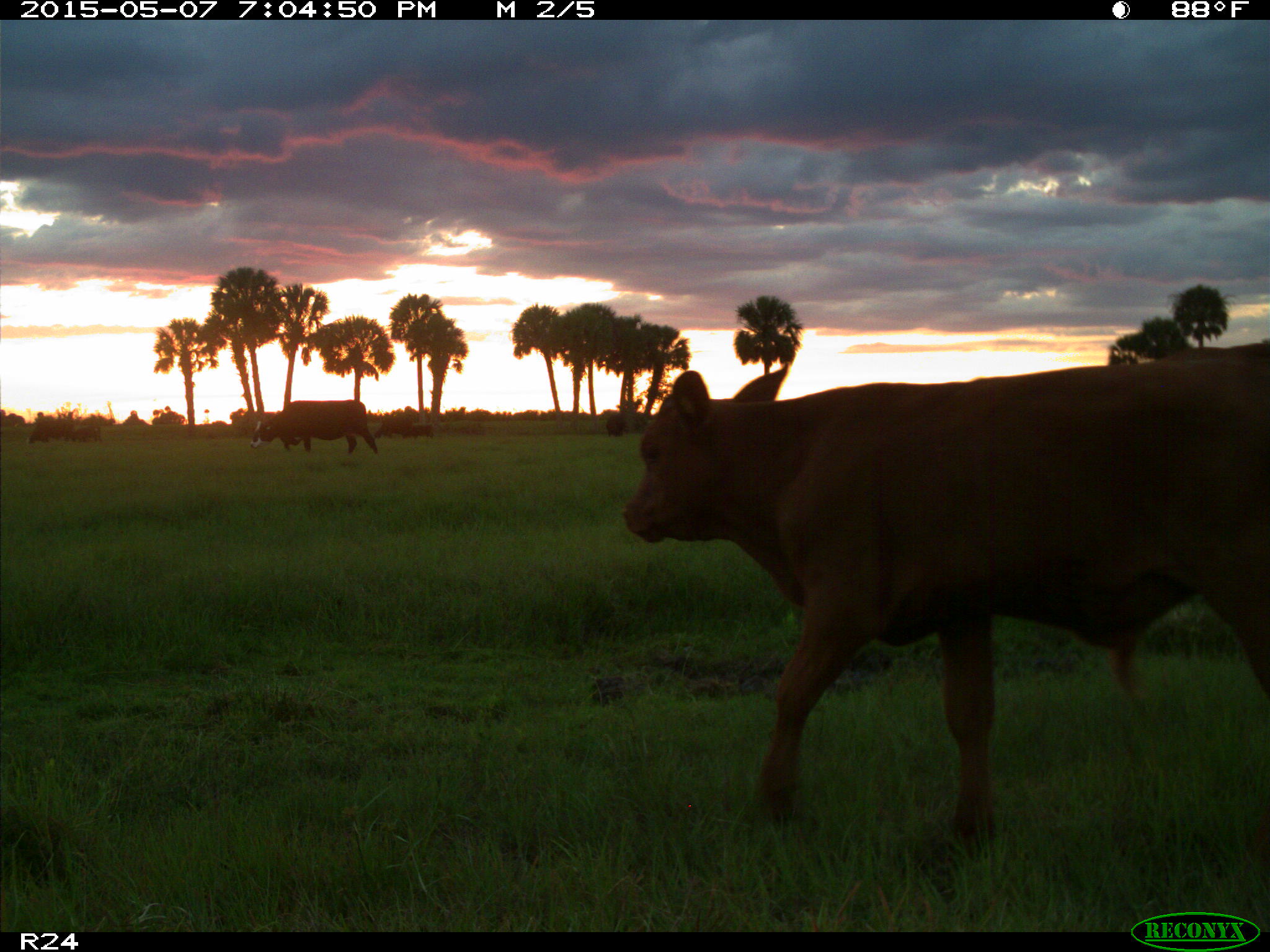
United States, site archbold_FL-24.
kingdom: Animalia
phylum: Chordata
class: Mammalia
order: Artiodactyla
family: Bovidae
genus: Bos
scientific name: Bos taurus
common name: domestic cow